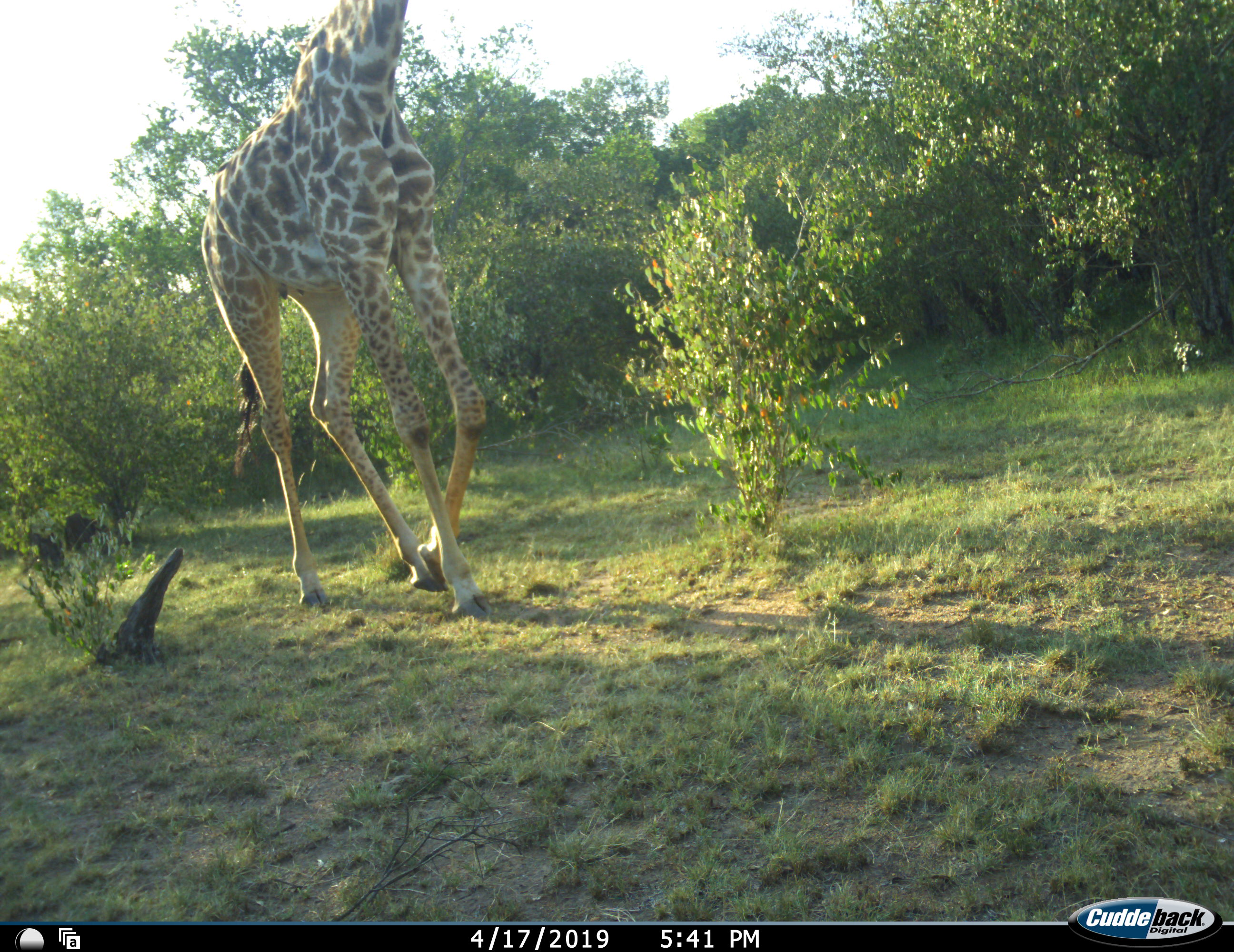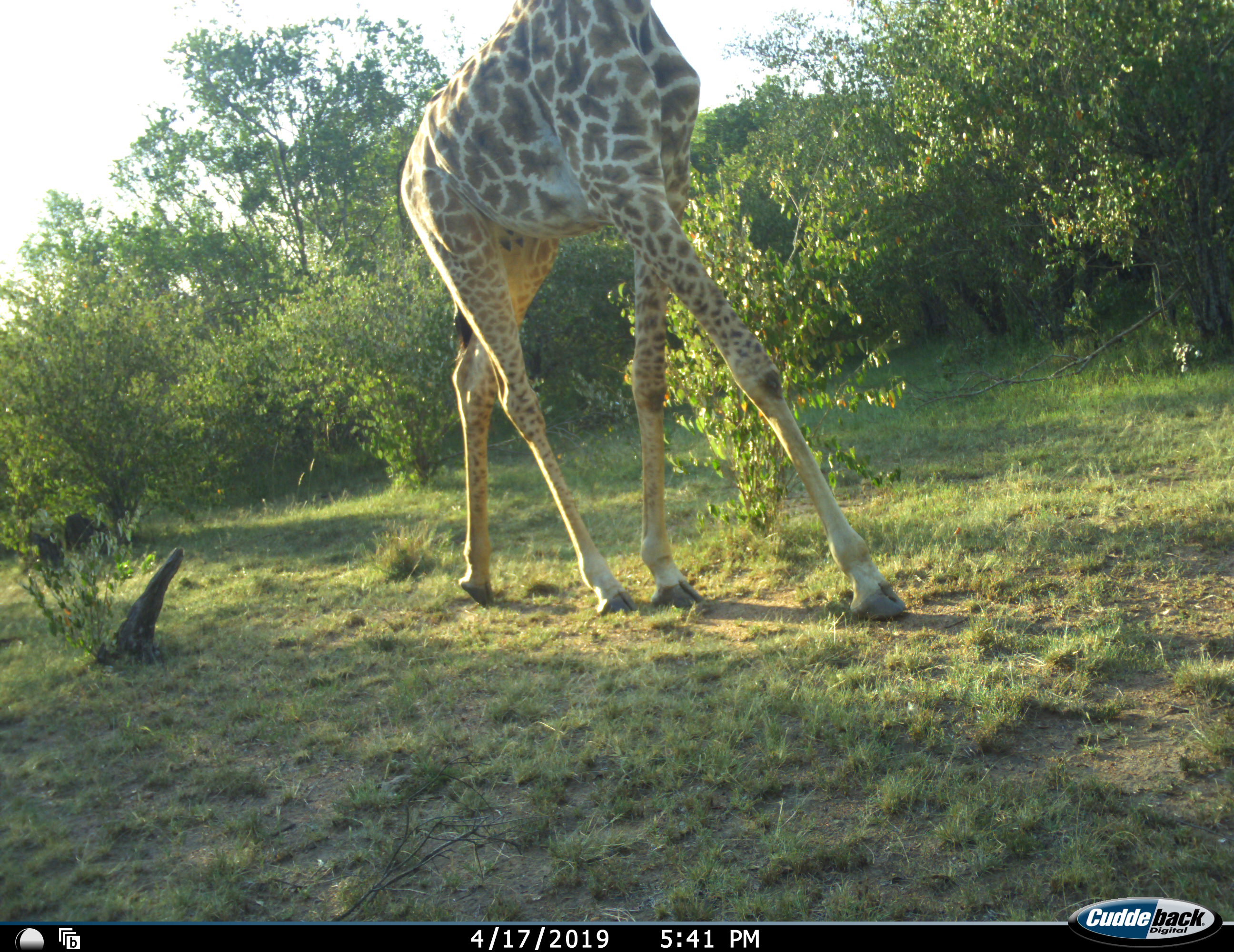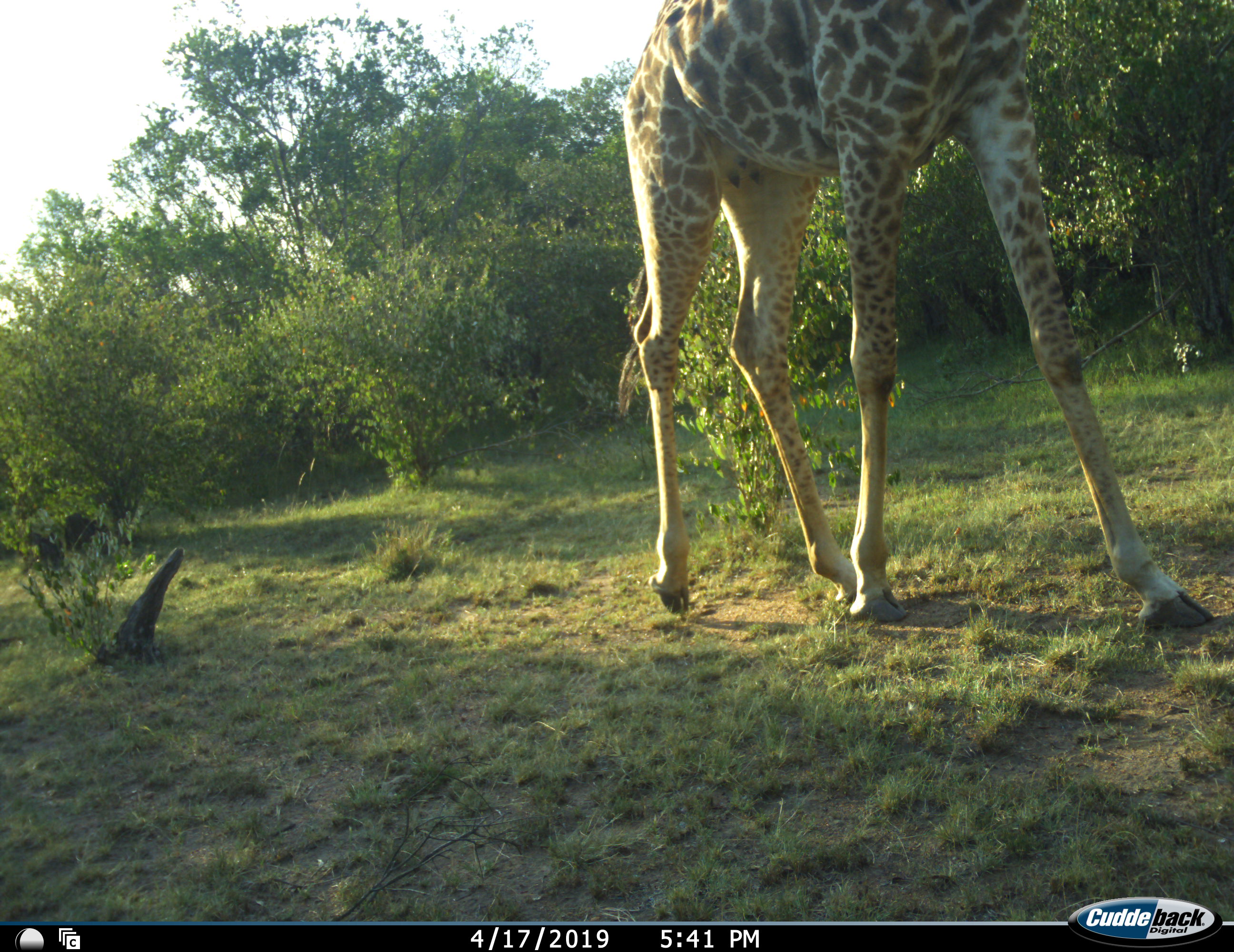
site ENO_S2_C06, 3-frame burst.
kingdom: Animalia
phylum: Chordata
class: Mammalia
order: Artiodactyla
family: Giraffidae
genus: Giraffa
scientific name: Giraffa camelopardalis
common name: giraffe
Giraffe (Giraffa camelopardalis), count 1. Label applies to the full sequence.